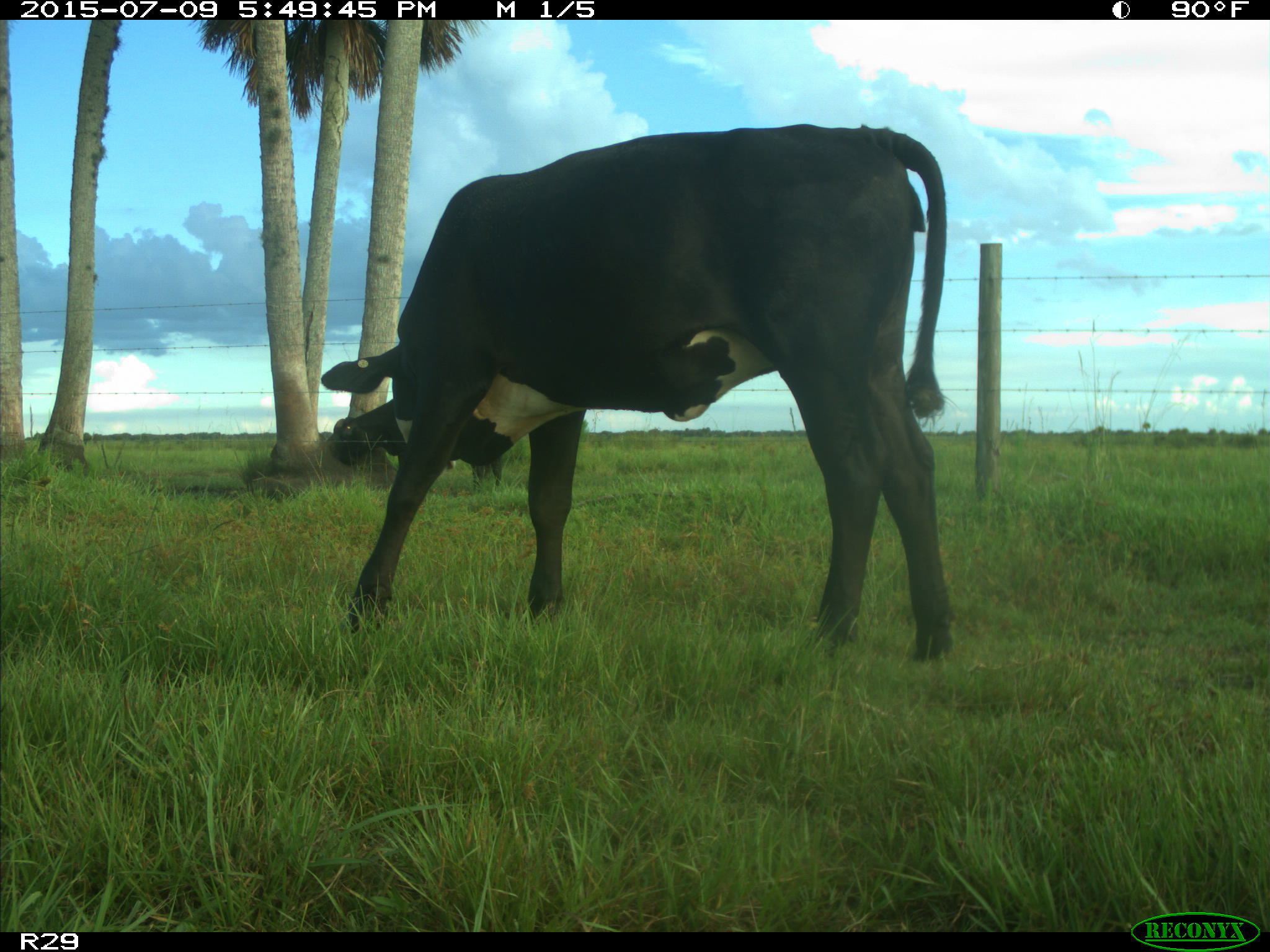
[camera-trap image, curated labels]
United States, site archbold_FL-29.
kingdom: Animalia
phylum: Chordata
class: Mammalia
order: Artiodactyla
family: Bovidae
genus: Bos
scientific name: Bos taurus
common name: domestic cow